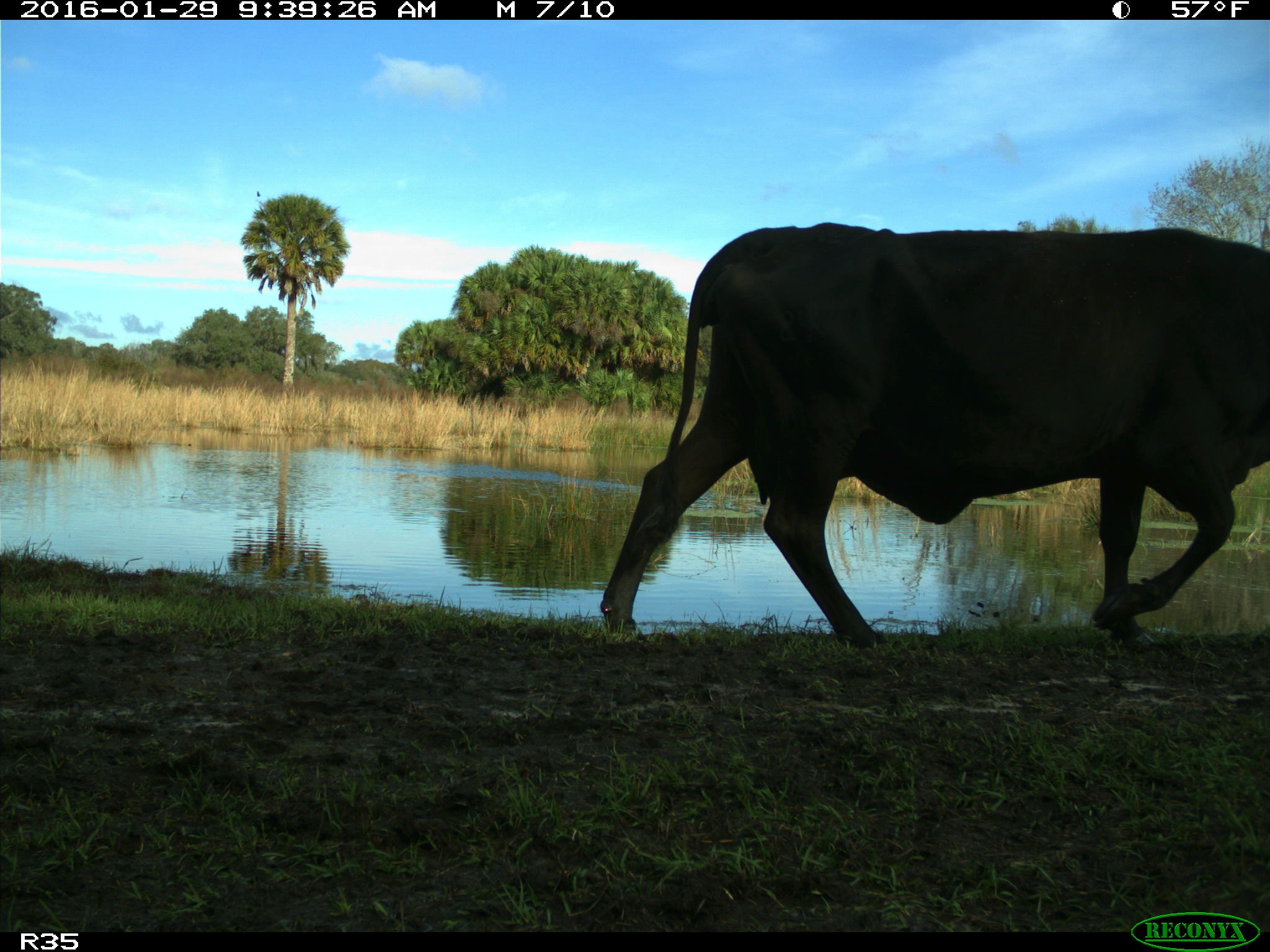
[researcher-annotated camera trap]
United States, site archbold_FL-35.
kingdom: Animalia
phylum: Chordata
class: Mammalia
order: Artiodactyla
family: Bovidae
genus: Bos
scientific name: Bos taurus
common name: domestic cow